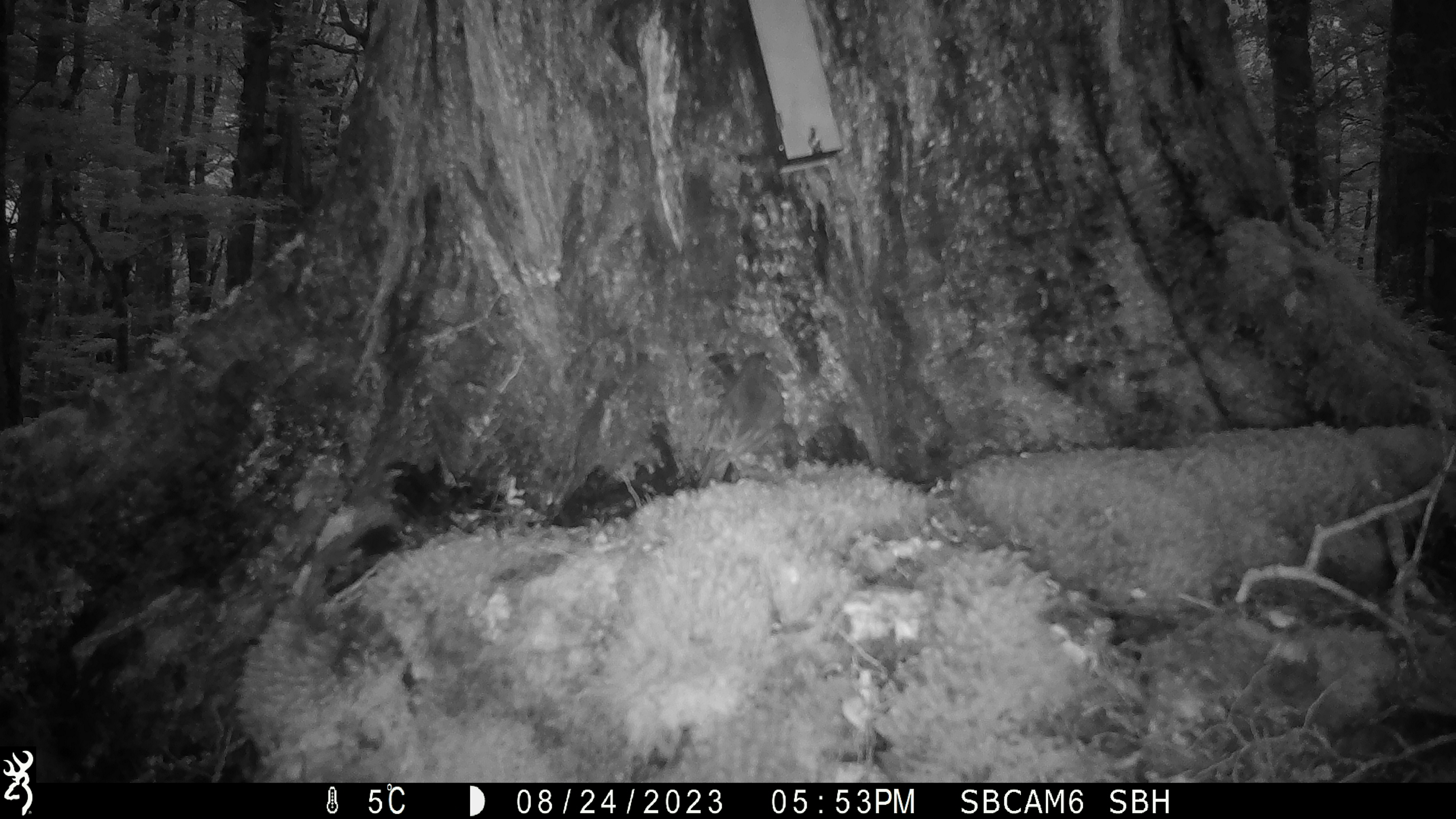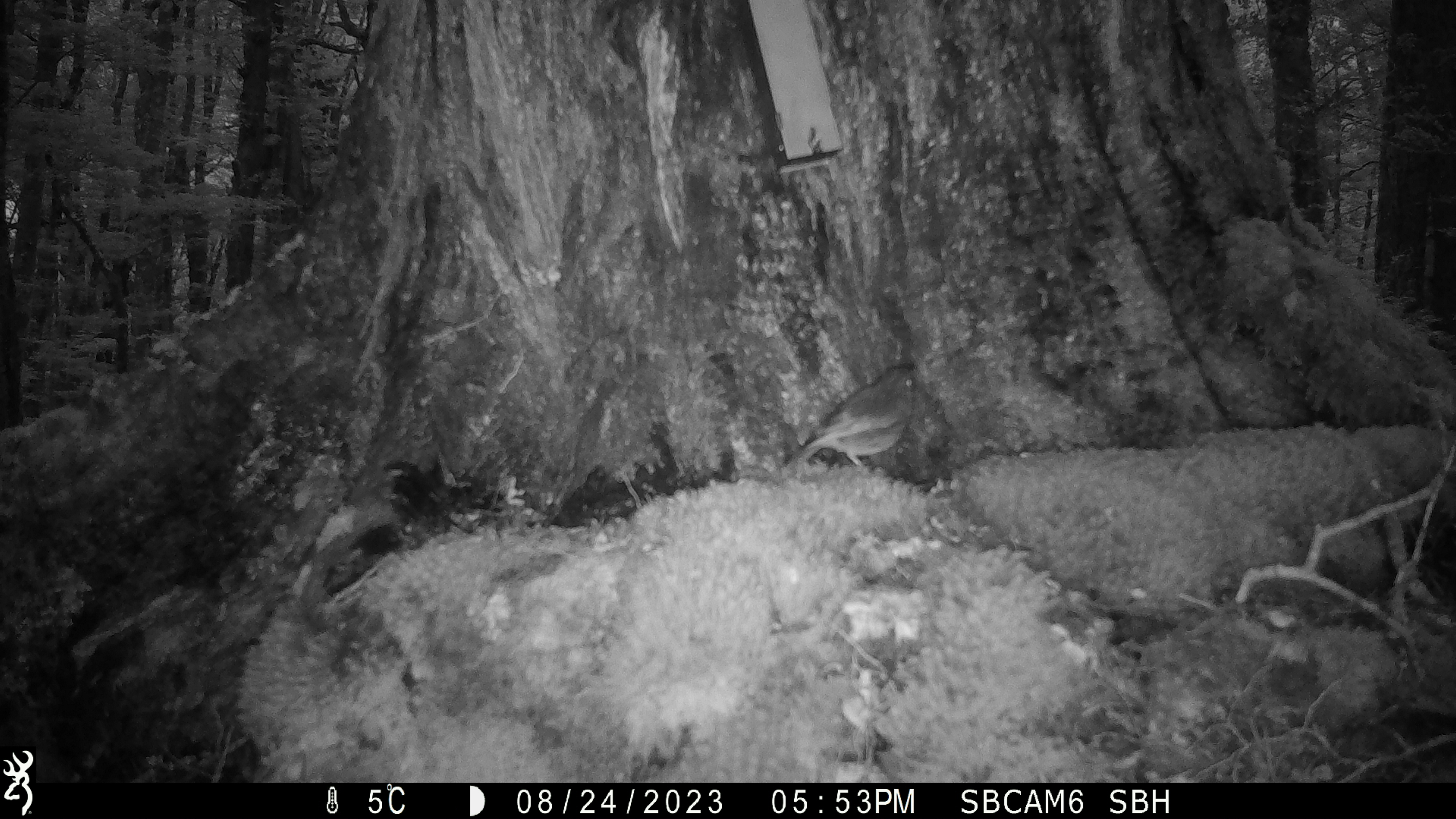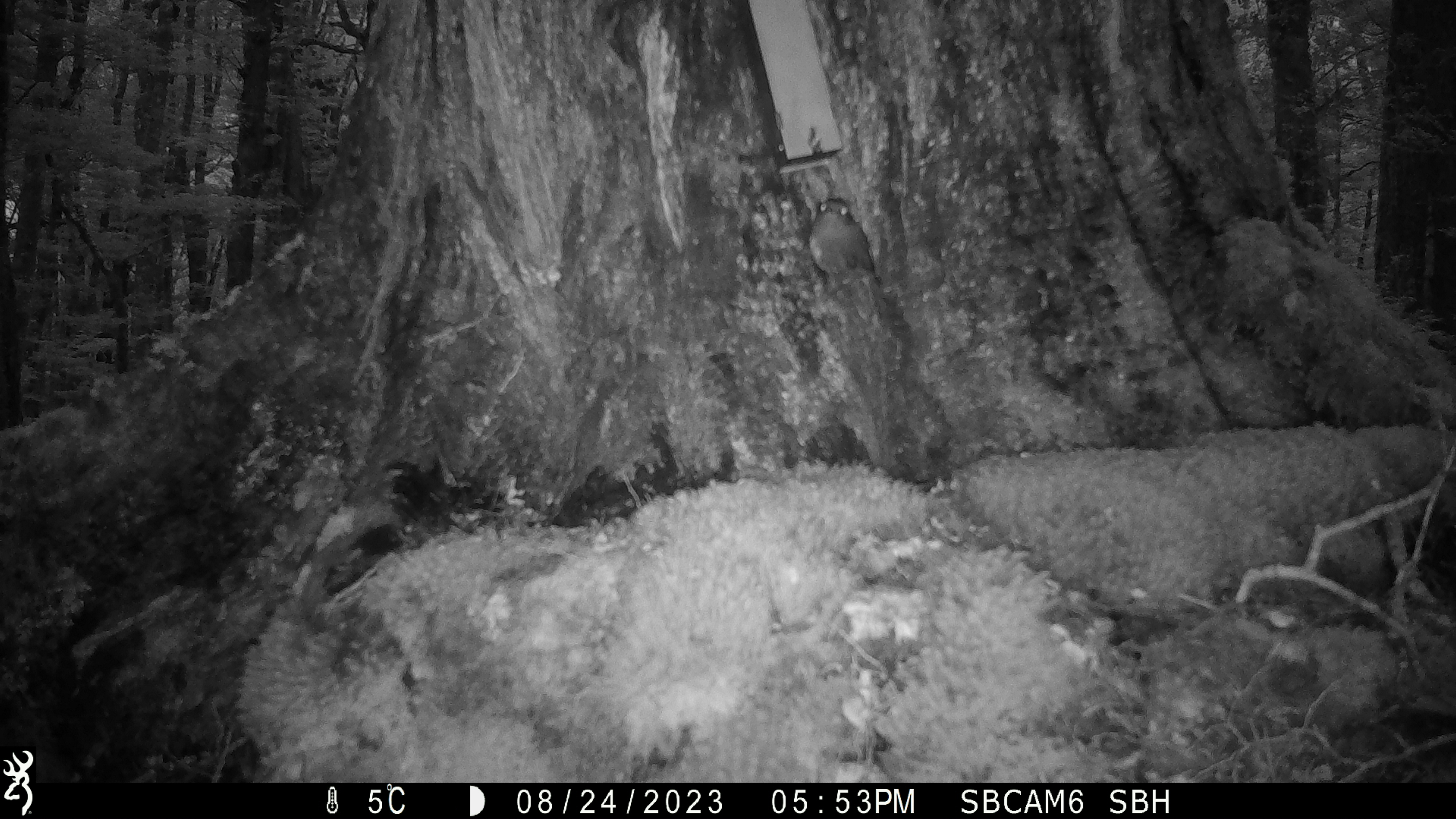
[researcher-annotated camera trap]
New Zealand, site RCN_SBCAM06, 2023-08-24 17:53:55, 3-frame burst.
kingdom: Animalia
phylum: Chordata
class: Aves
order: Passeriformes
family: Petroicidae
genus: Petroica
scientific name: Petroica australis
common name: new zealand robin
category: robin